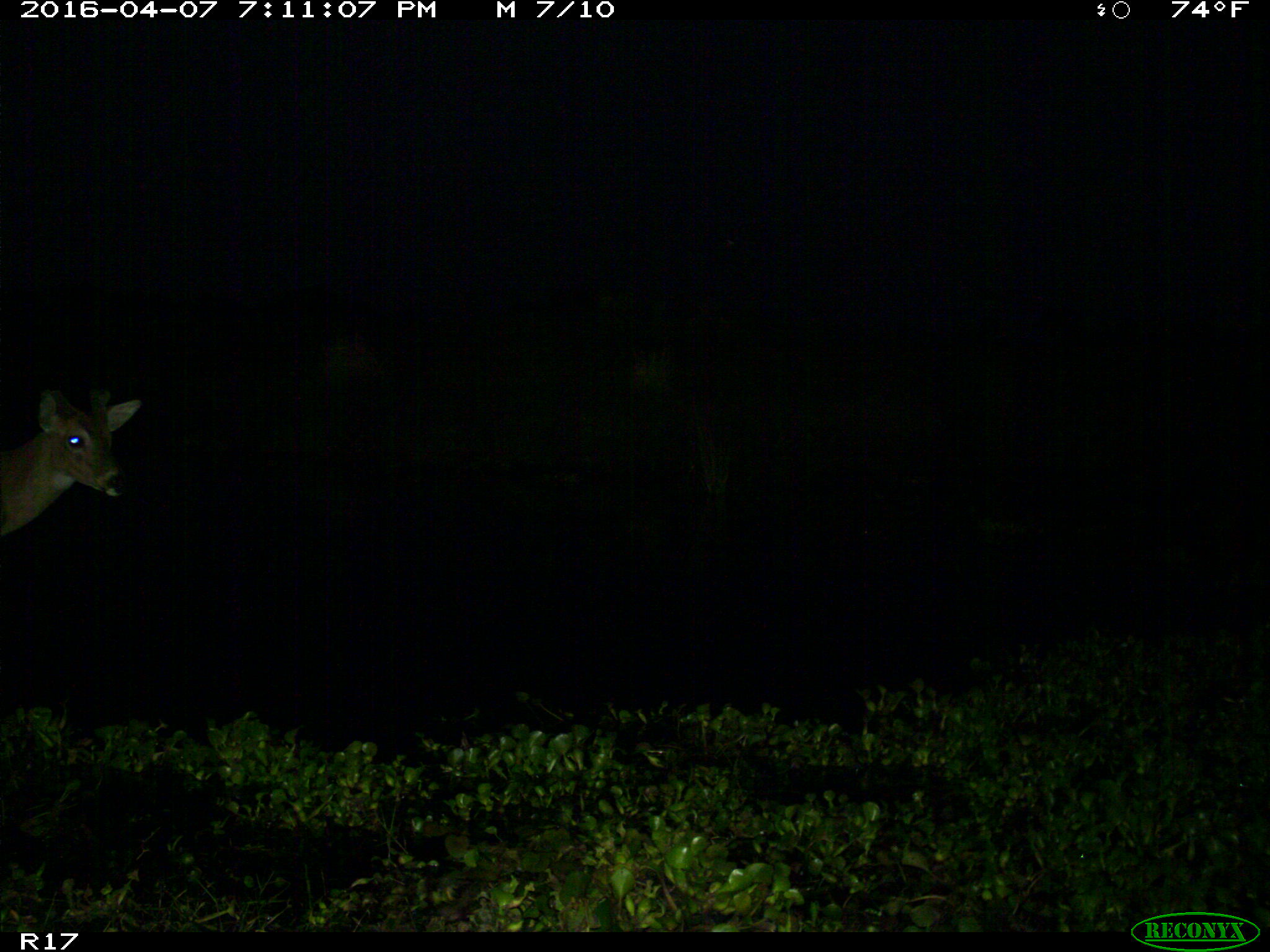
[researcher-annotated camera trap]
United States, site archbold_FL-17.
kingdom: Animalia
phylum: Chordata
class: Mammalia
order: Artiodactyla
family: Cervidae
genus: Odocoileus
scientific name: Odocoileus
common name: deer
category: unidentified deer